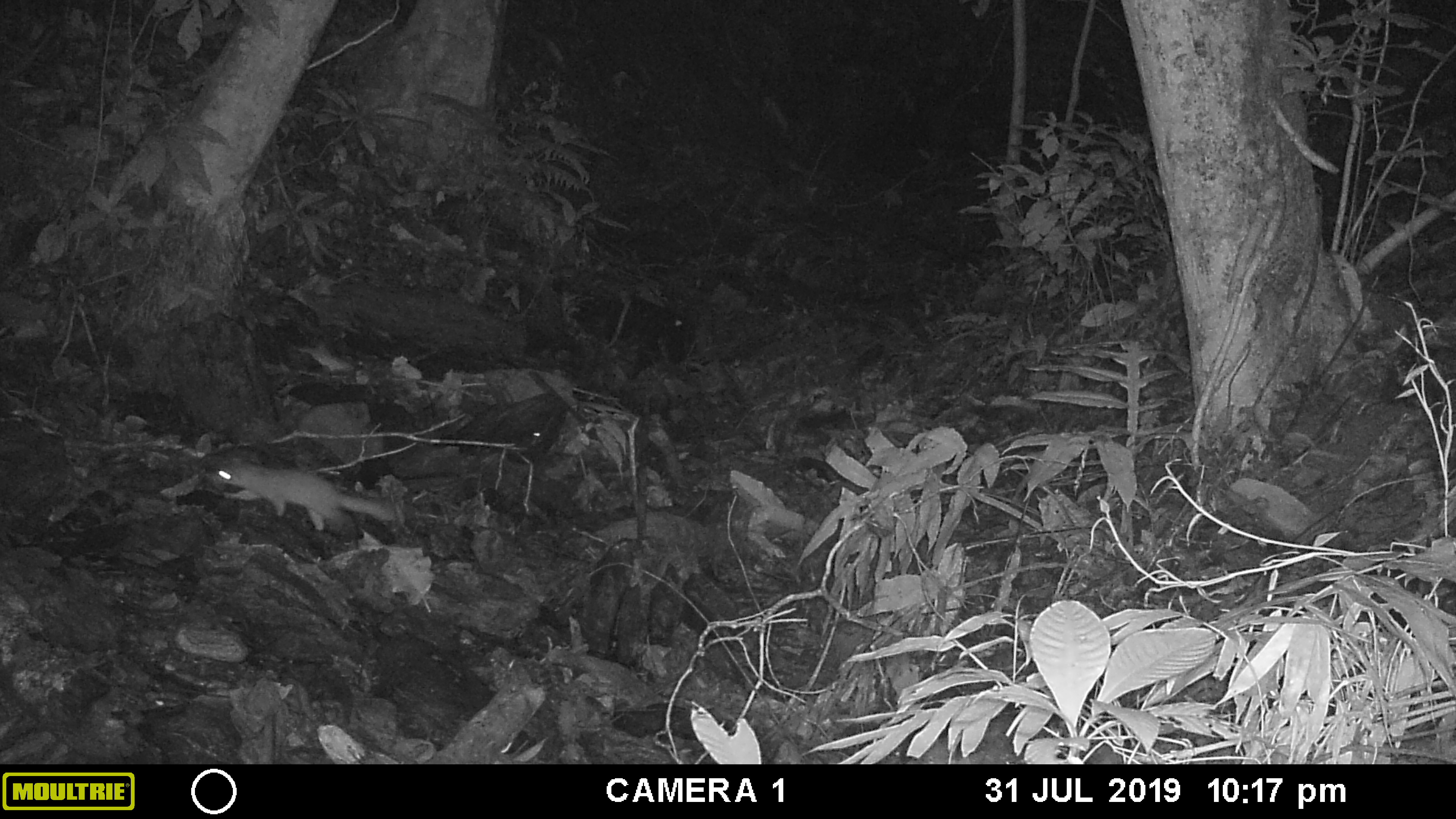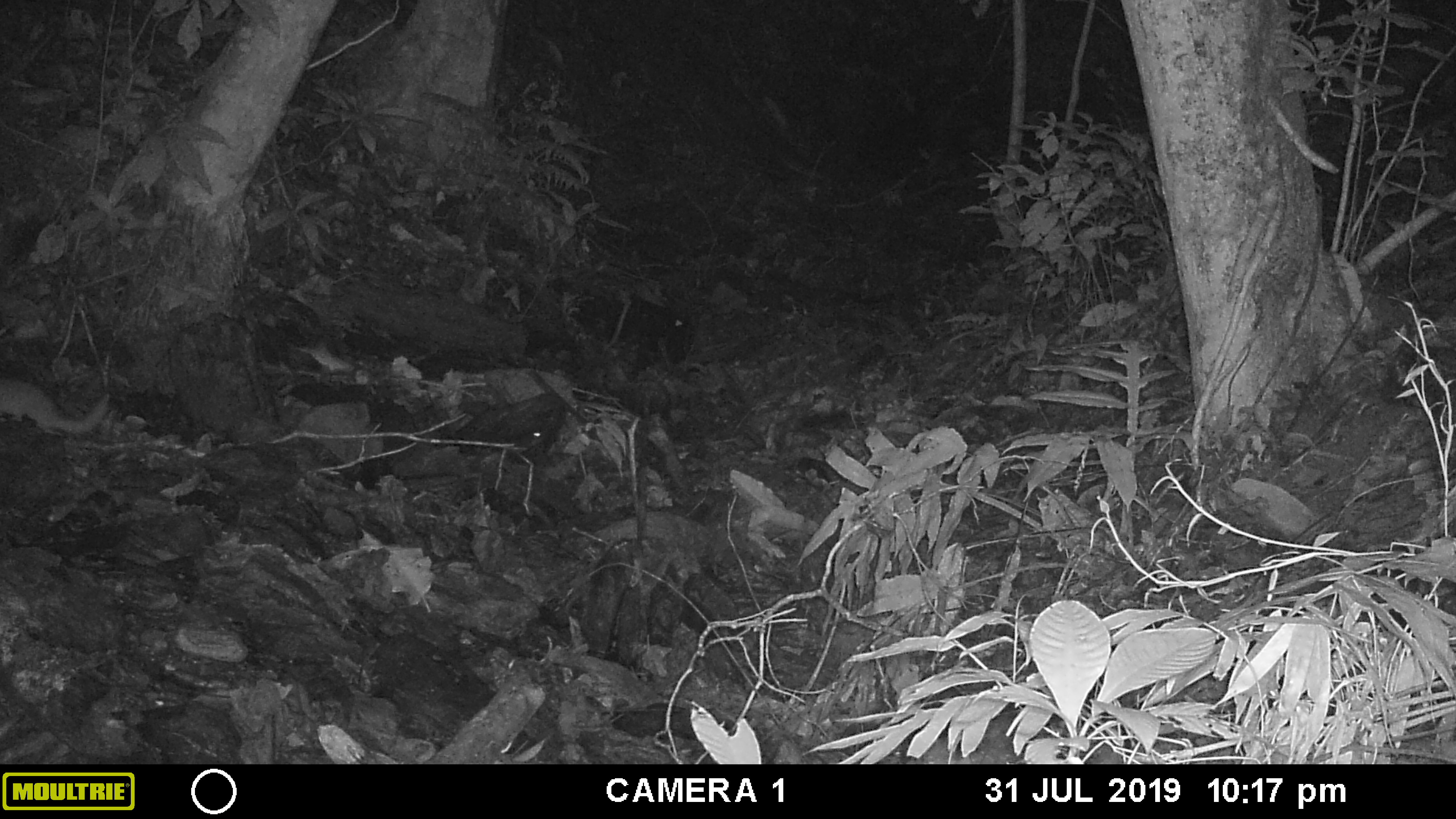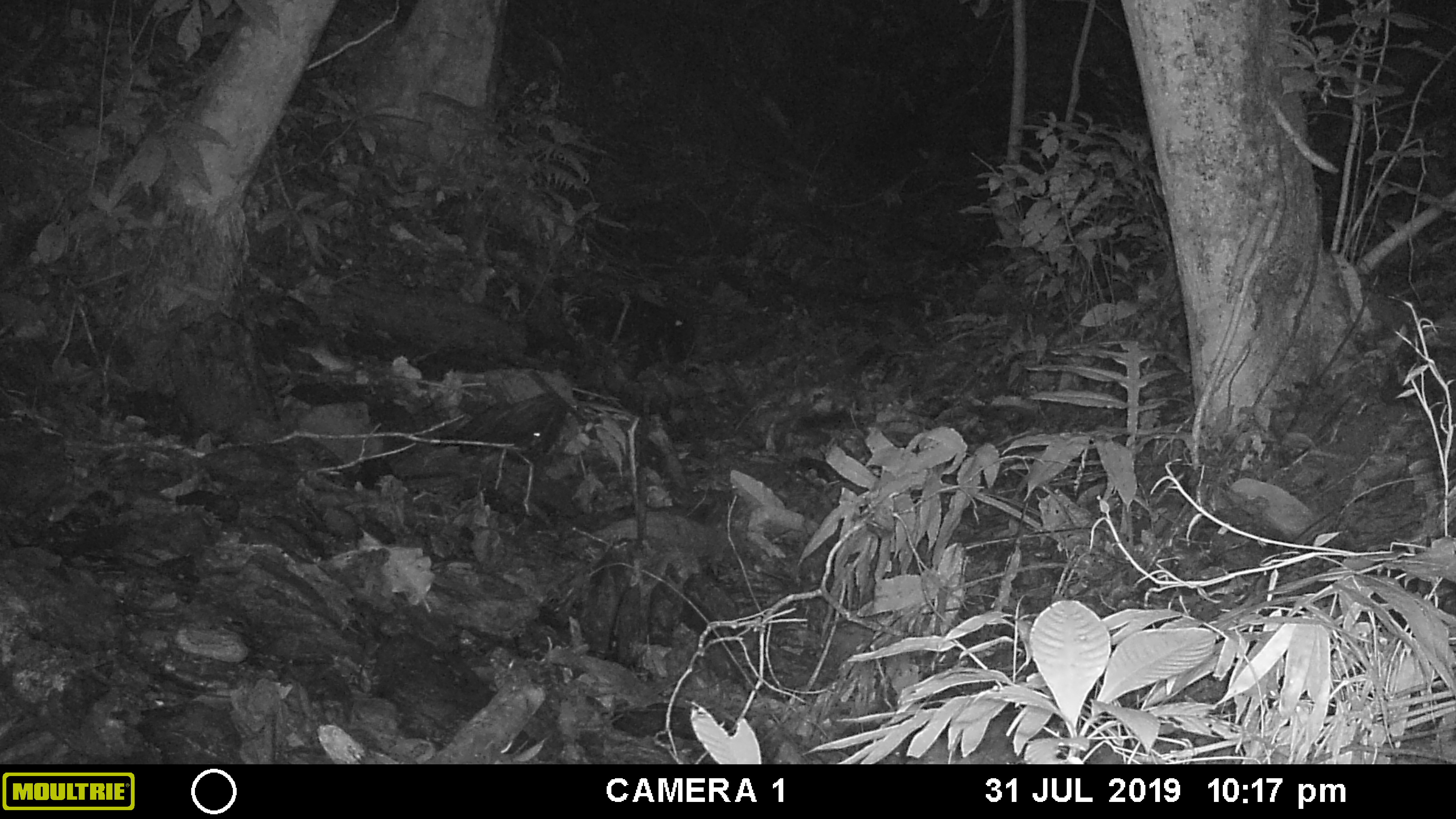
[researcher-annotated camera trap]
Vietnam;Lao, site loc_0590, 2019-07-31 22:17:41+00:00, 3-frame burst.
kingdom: Animalia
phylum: Chordata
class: Mammalia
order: Carnivora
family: Mustelidae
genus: Melogale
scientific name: Melogale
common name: ferret badger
Ferret badger (Melogale). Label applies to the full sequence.